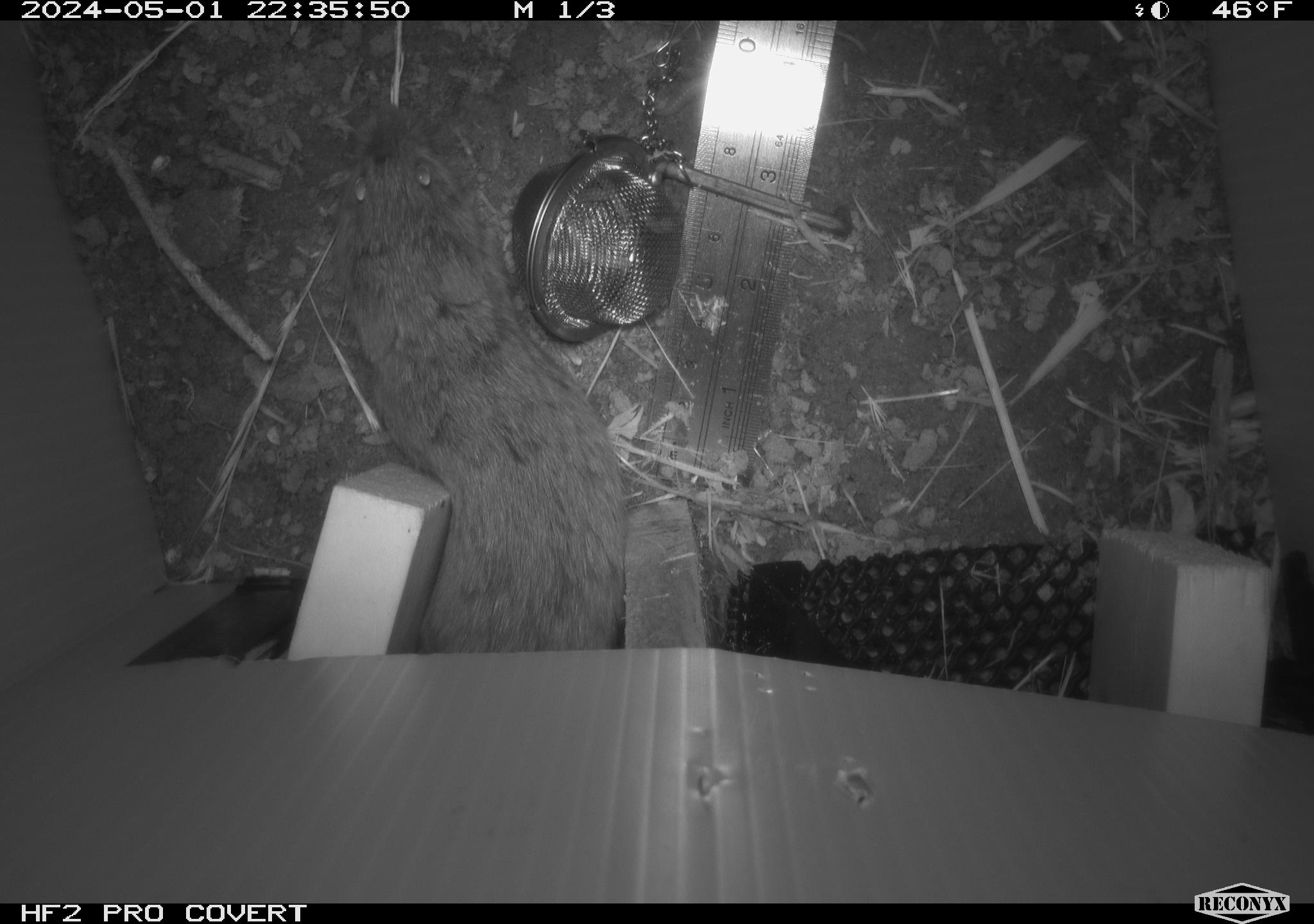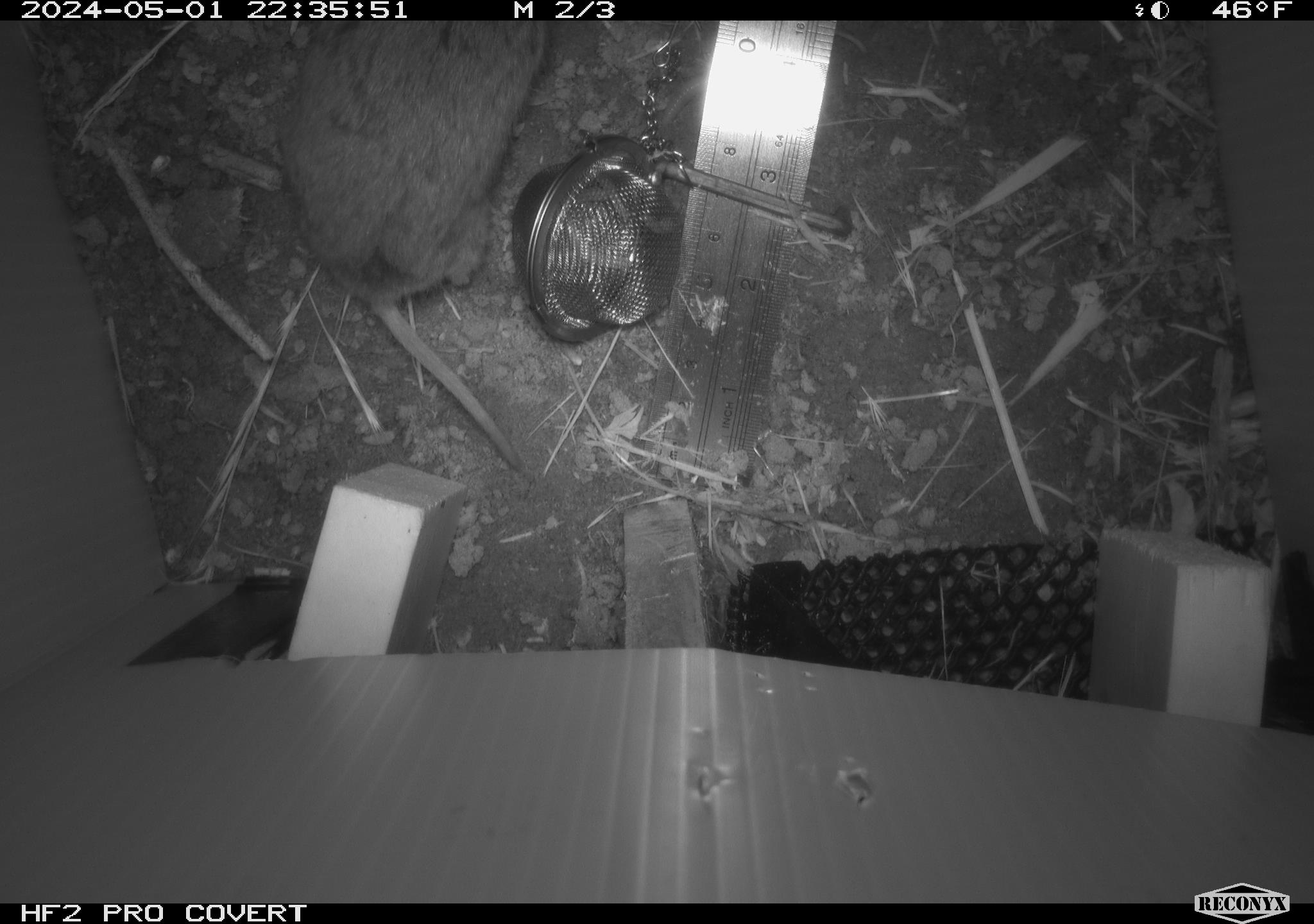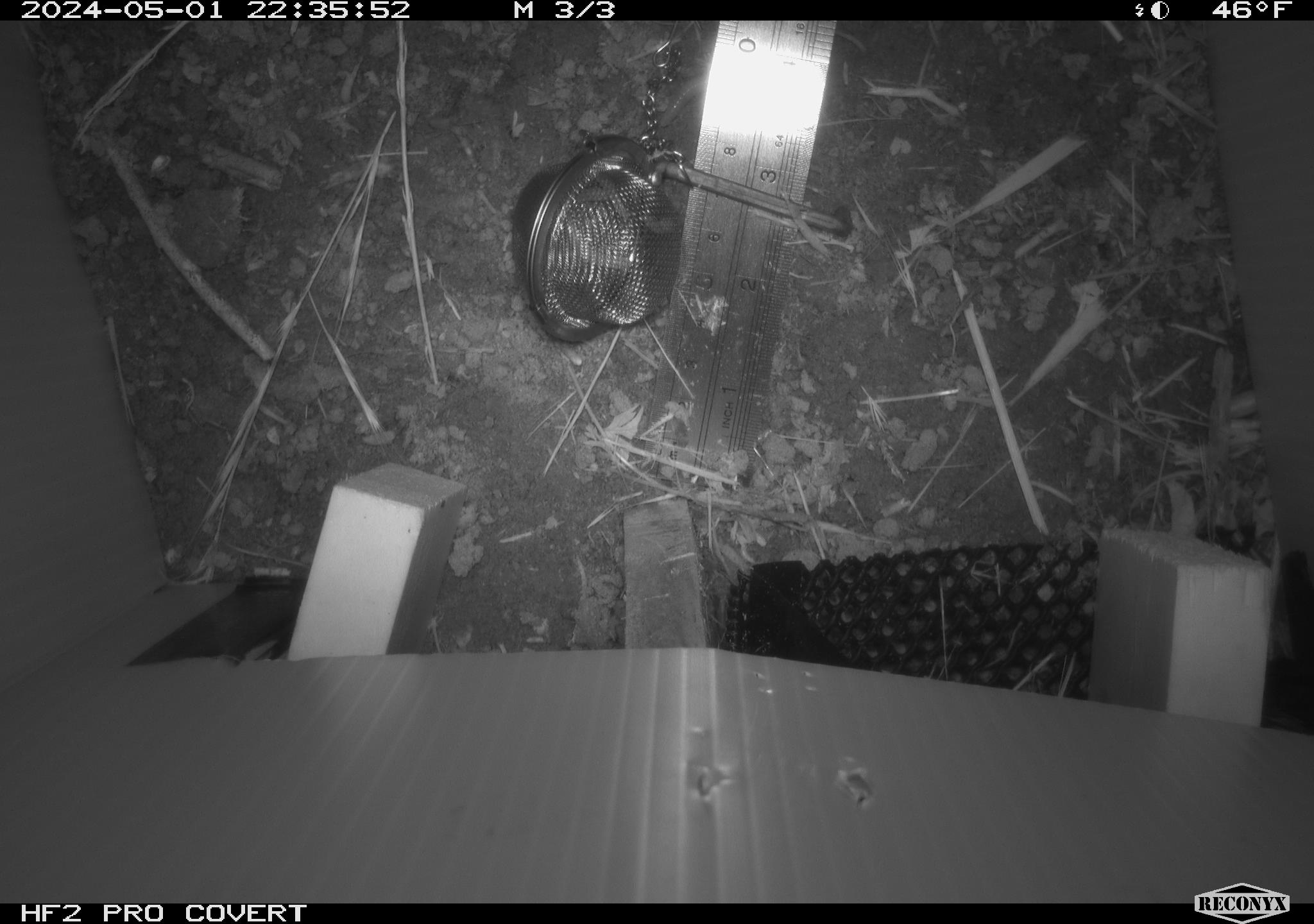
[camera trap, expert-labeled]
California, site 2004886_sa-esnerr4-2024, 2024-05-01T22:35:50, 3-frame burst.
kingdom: Animalia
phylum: Chordata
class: Mammalia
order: Rodentia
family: Cricetidae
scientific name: Cricetidae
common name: hamsters, voles, lemmings, and allies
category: cricetidae family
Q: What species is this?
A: Cricetidae family (hamsters, voles, lemmings, and allies) (Cricetidae).